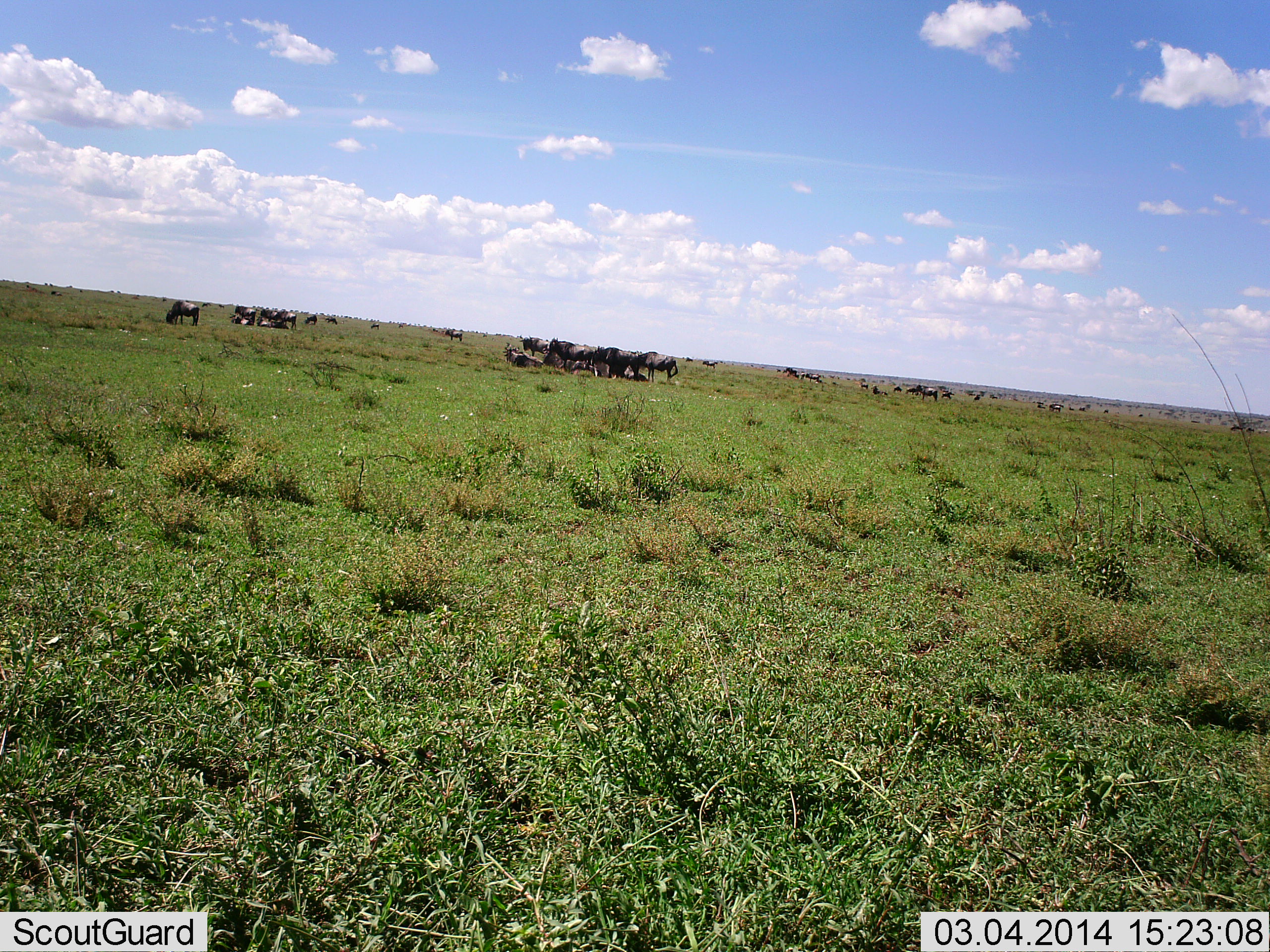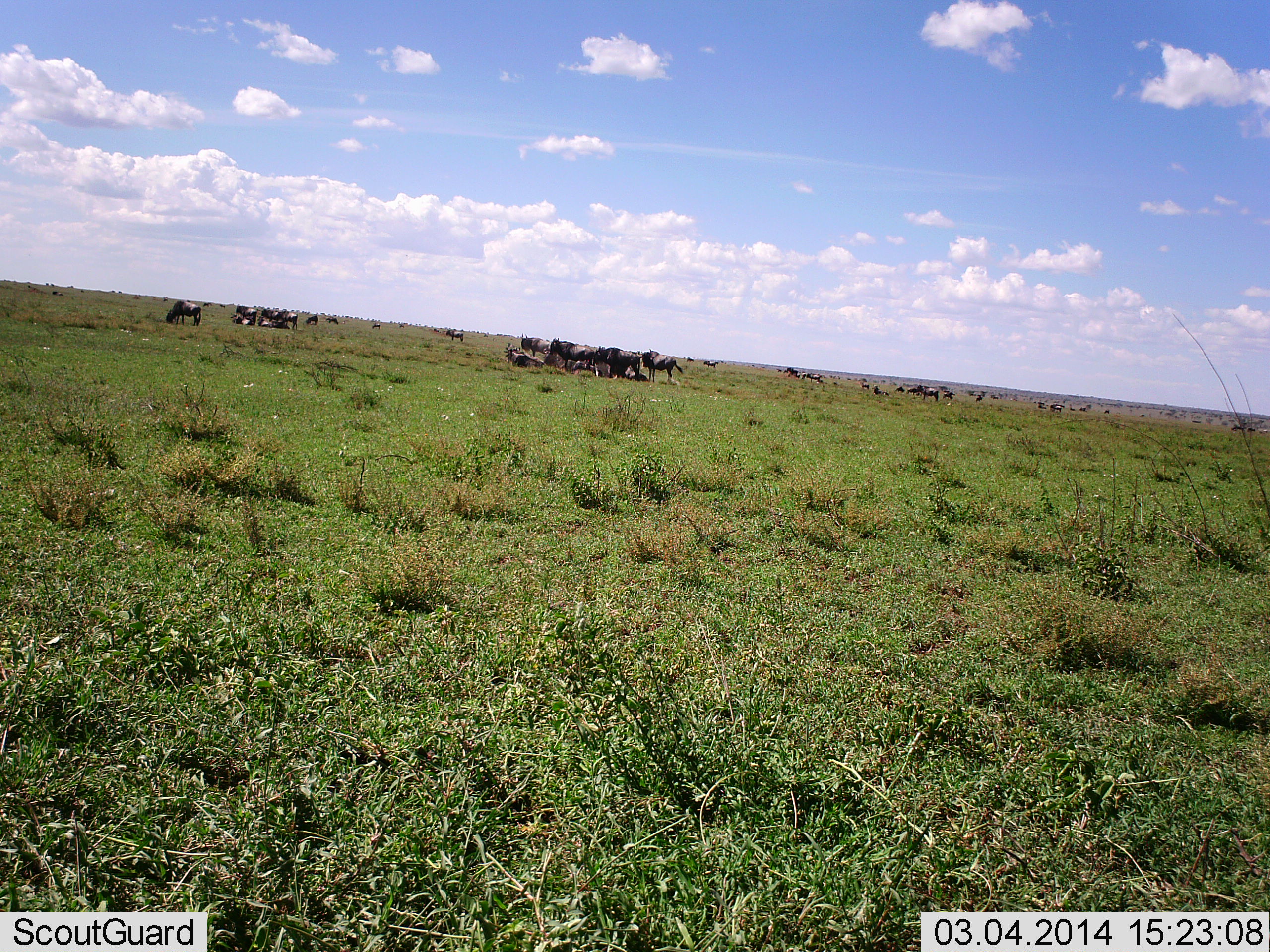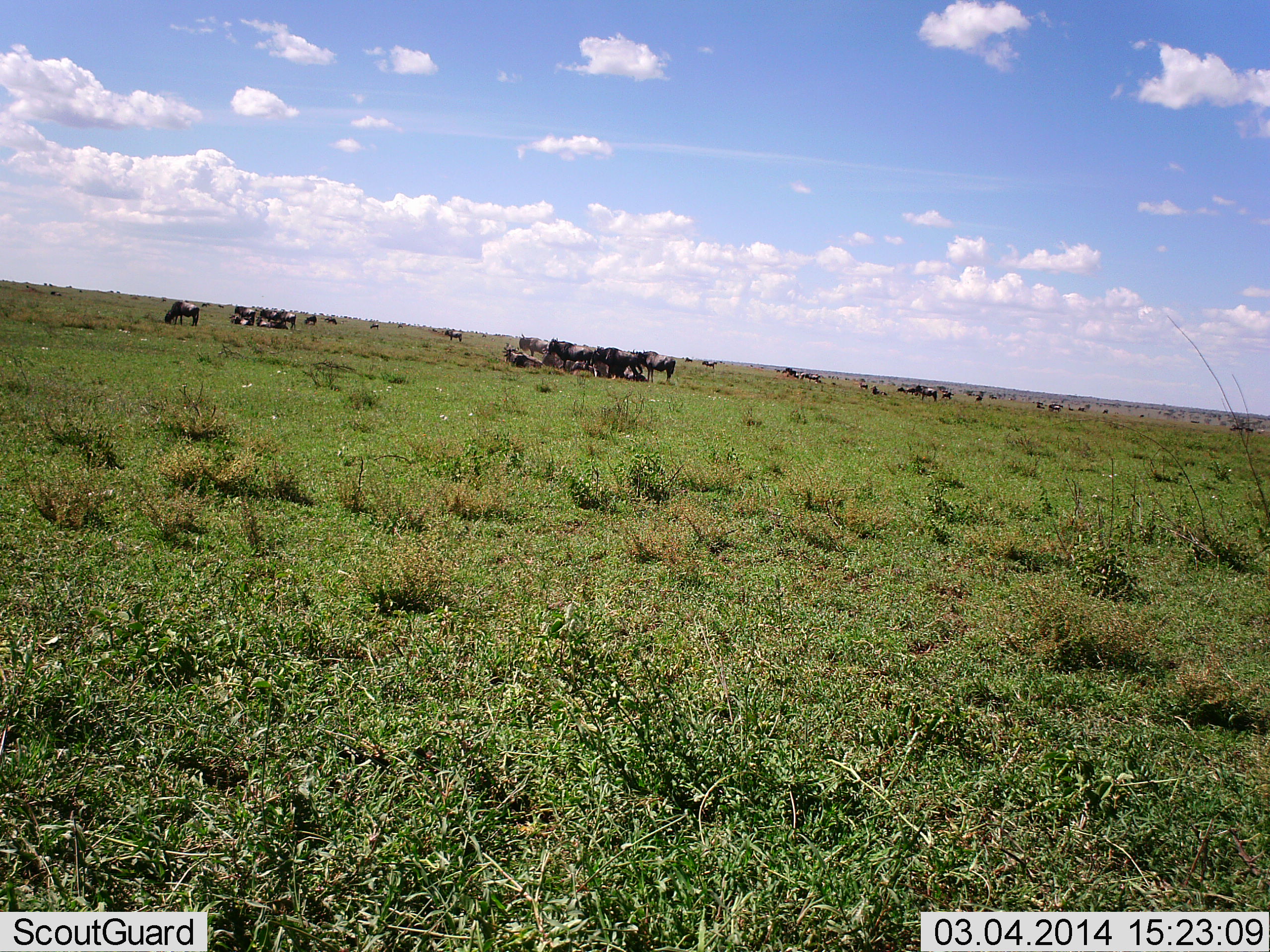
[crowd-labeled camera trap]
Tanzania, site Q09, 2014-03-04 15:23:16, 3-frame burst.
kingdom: Animalia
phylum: Chordata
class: Mammalia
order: Artiodactyla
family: Bovidae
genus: Connochaetes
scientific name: Connochaetes taurinus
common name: blue wildebeest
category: wildebeest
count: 11-50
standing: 80%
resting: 60%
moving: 0%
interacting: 0%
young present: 0%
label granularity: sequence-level